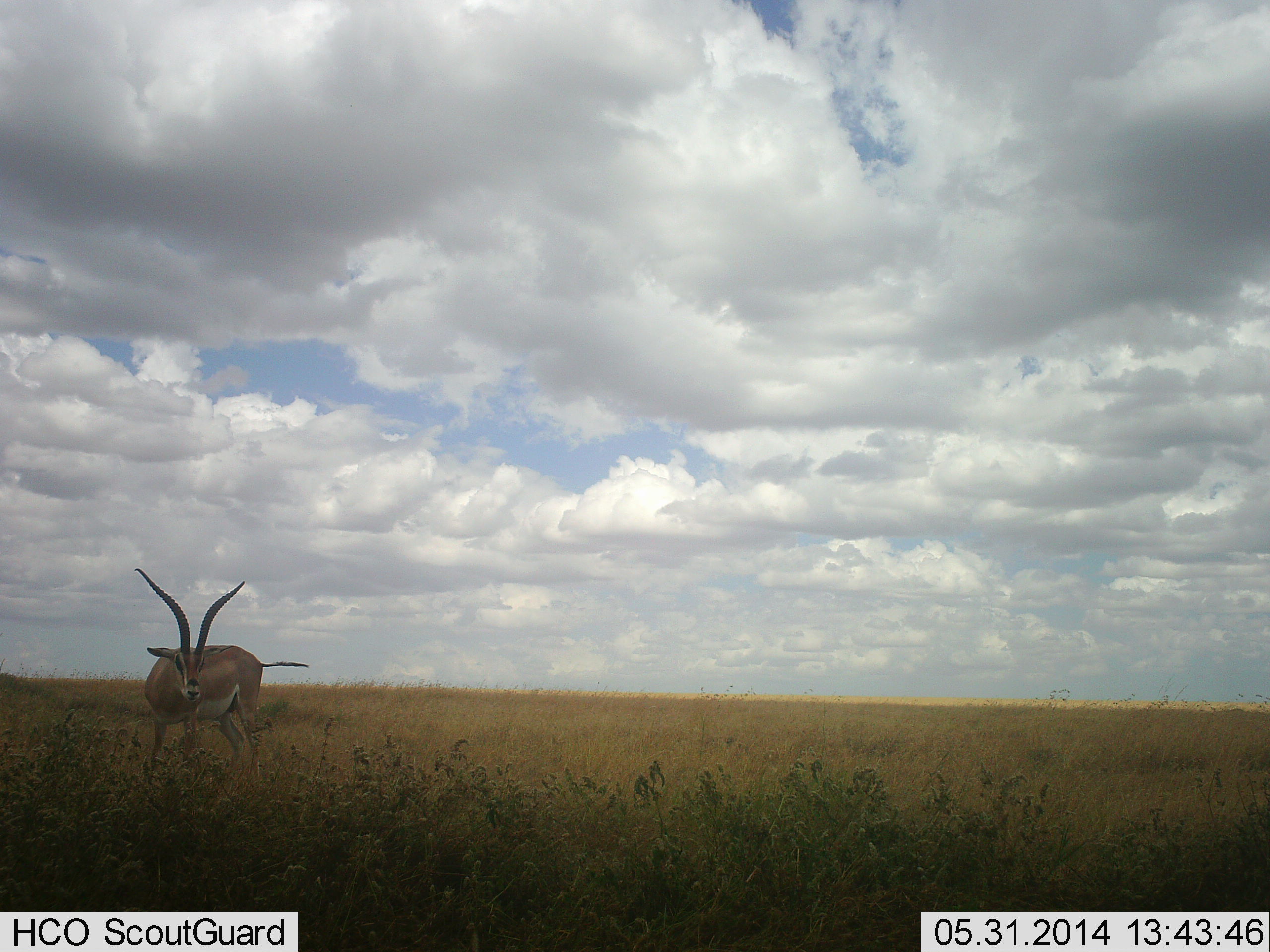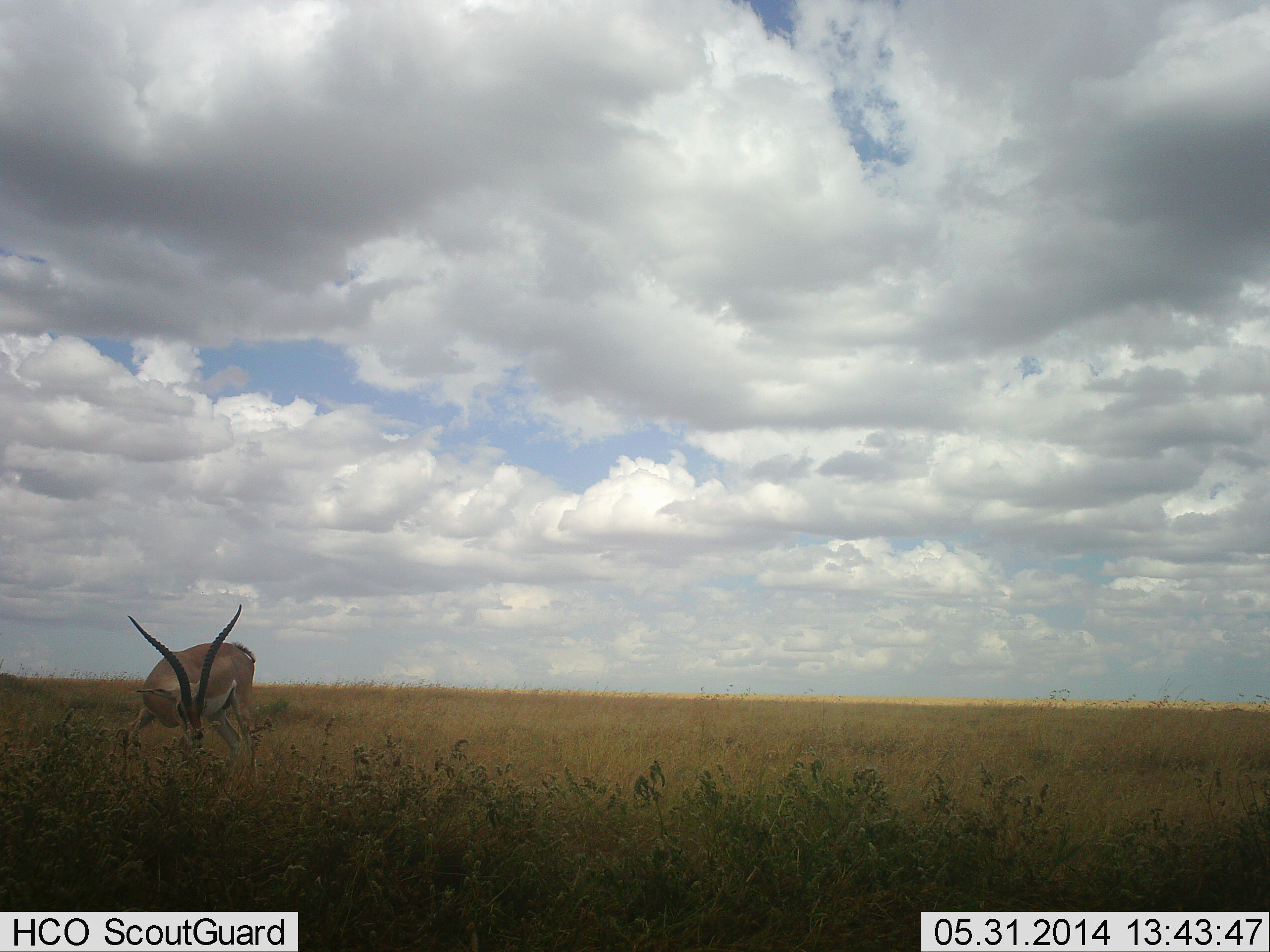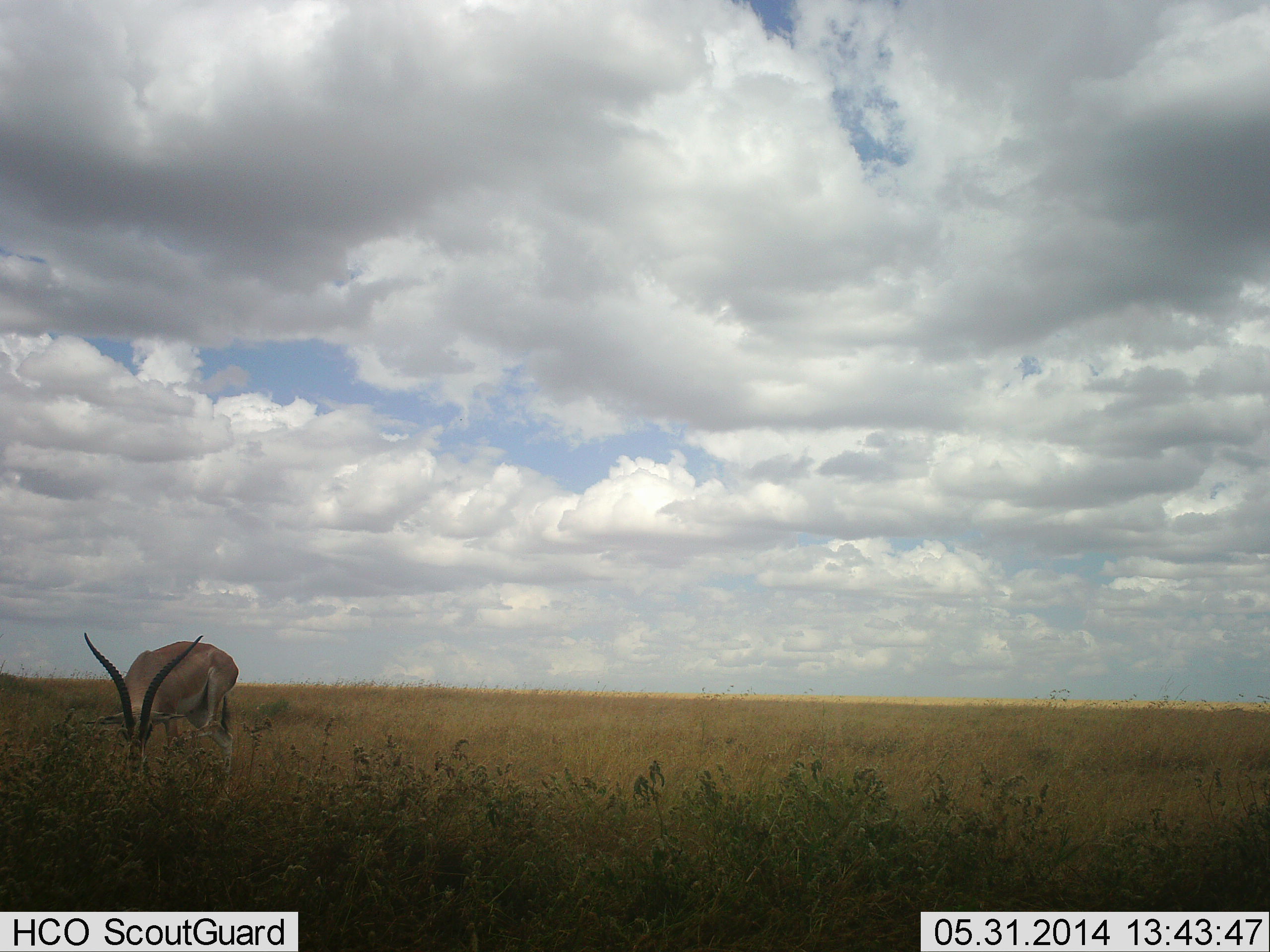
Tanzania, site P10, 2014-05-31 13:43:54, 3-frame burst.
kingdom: Animalia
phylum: Chordata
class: Mammalia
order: Artiodactyla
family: Bovidae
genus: Nanger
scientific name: Nanger granti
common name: grant's gazelle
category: gazellegrants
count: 1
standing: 20%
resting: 0%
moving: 0%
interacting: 0%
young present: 0%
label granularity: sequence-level